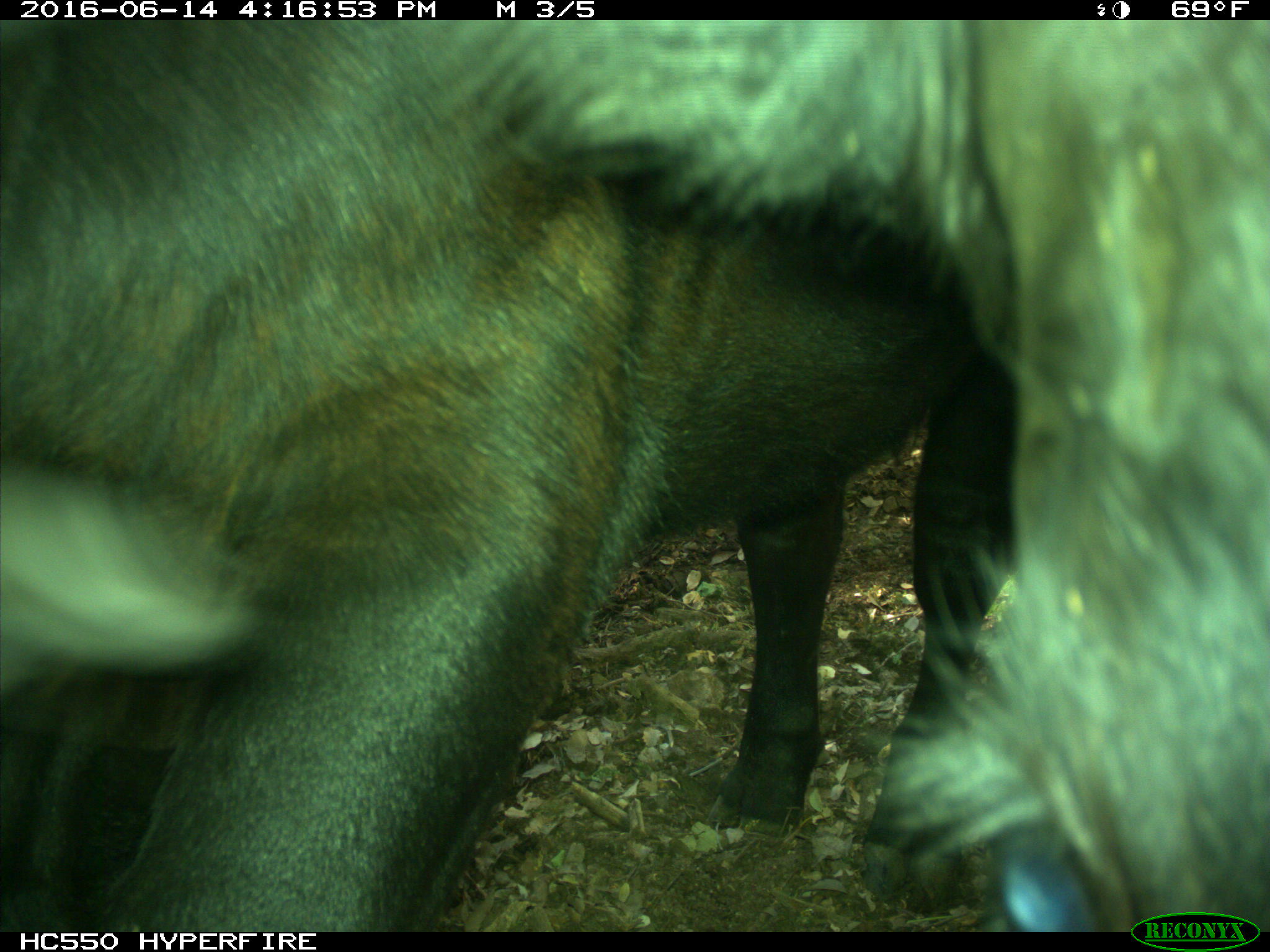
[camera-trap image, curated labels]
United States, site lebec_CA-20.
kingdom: Animalia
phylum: Chordata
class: Mammalia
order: Artiodactyla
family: Bovidae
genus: Bos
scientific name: Bos taurus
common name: domestic cow